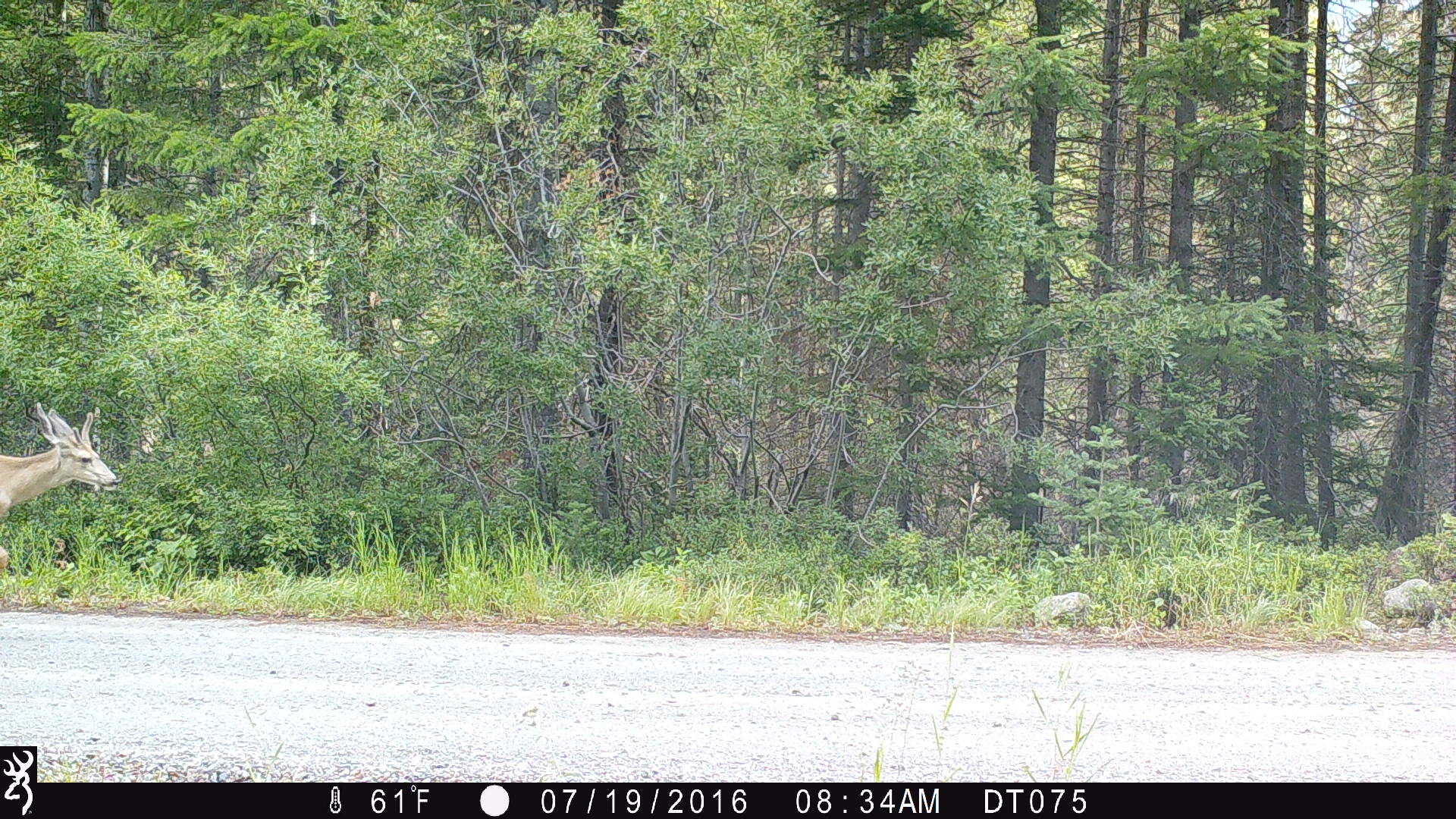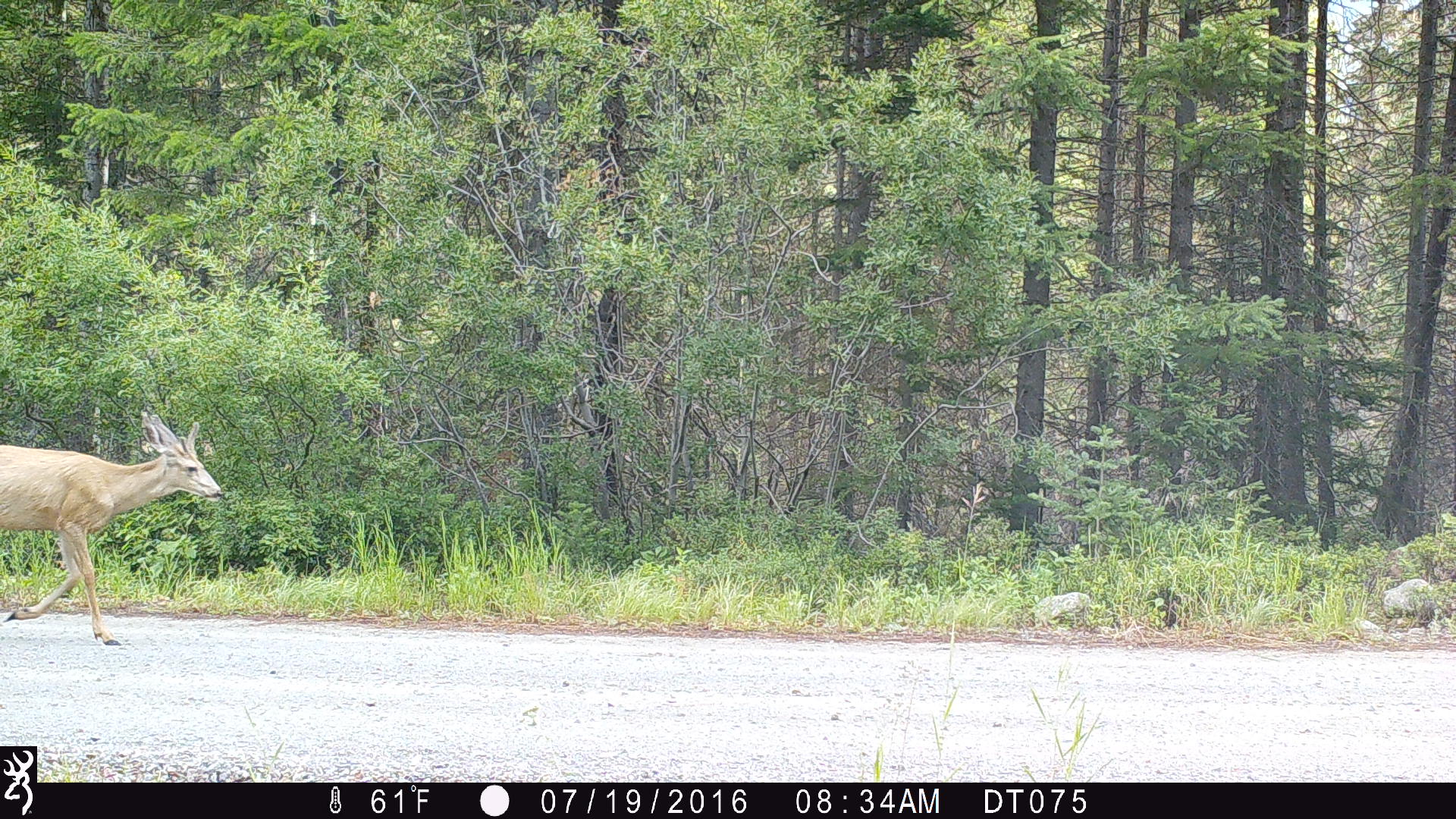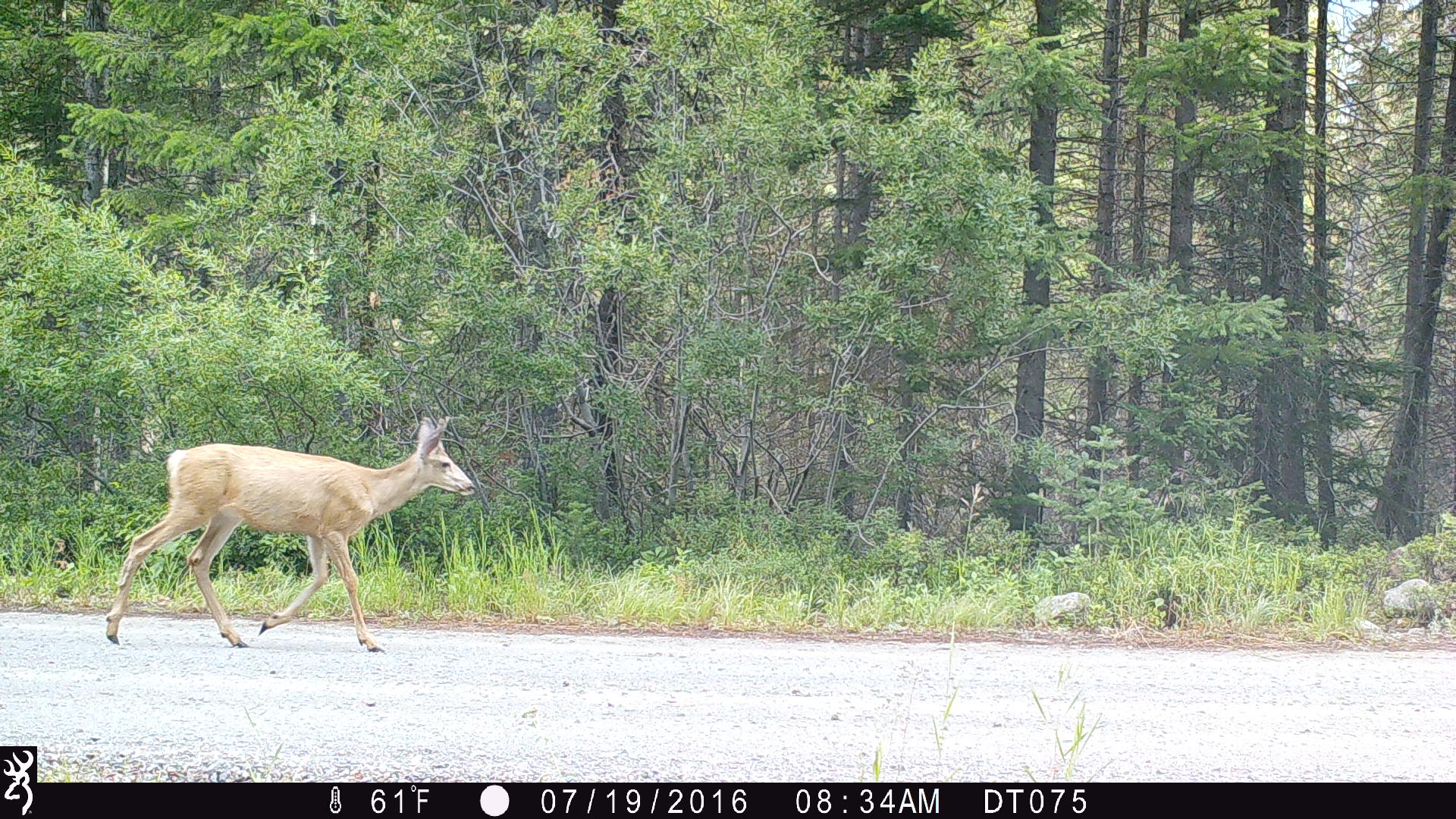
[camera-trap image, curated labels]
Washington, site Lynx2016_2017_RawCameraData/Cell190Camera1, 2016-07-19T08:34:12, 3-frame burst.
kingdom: Animalia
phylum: Chordata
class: Mammalia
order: Artiodactyla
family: Cervidae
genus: Odocoileus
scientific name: Odocoileus hemionus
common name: mule deer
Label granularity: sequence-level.